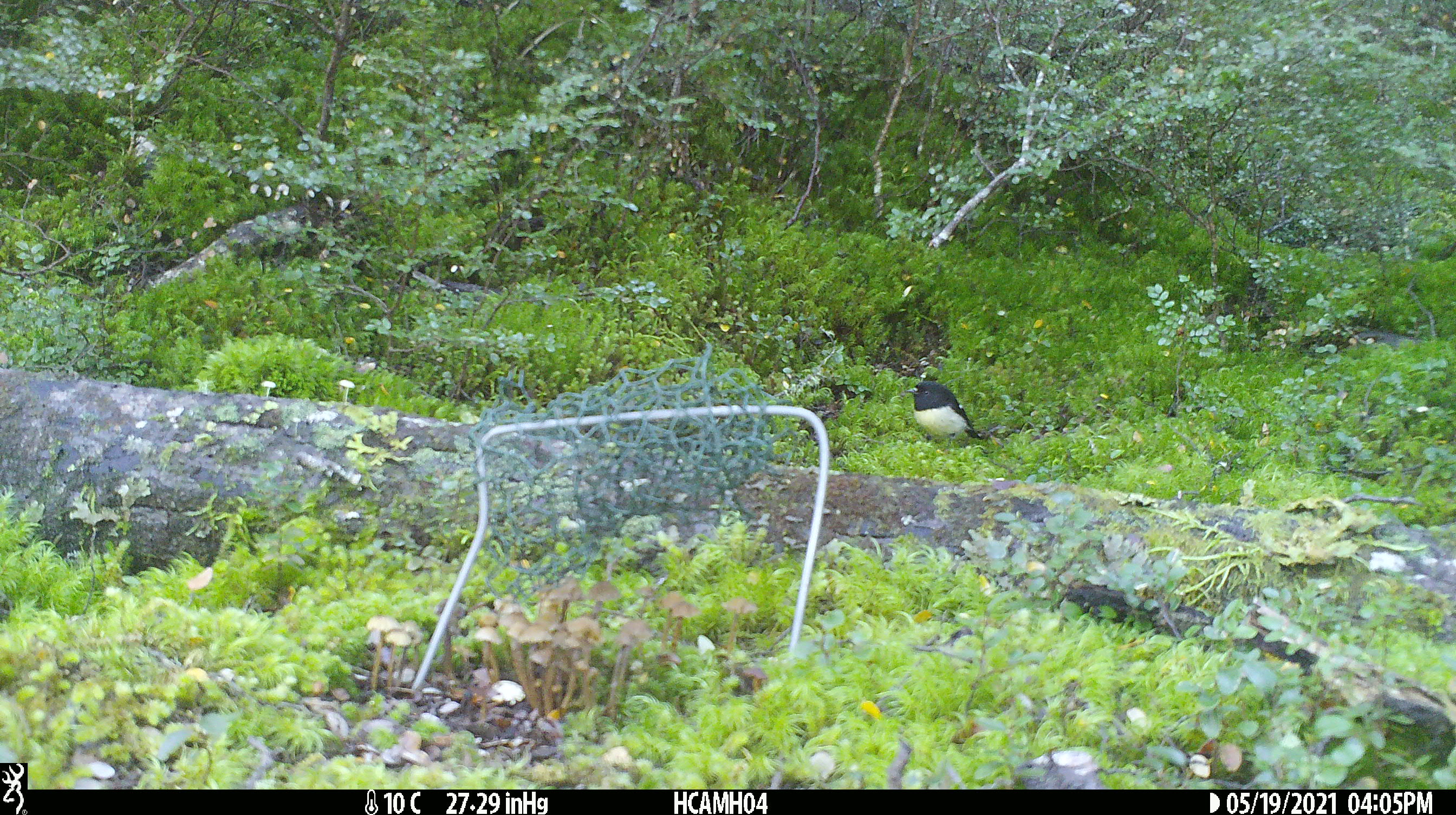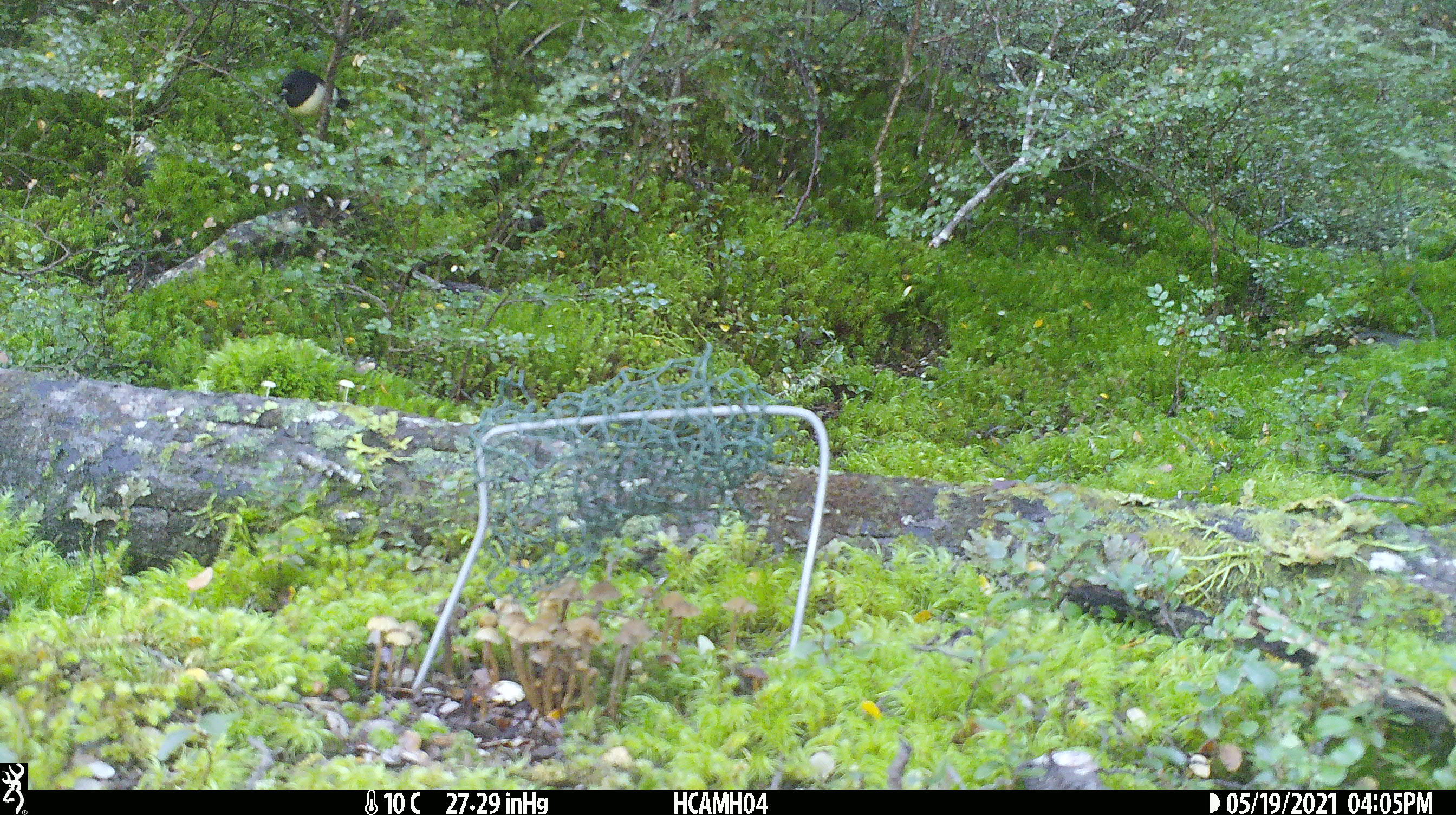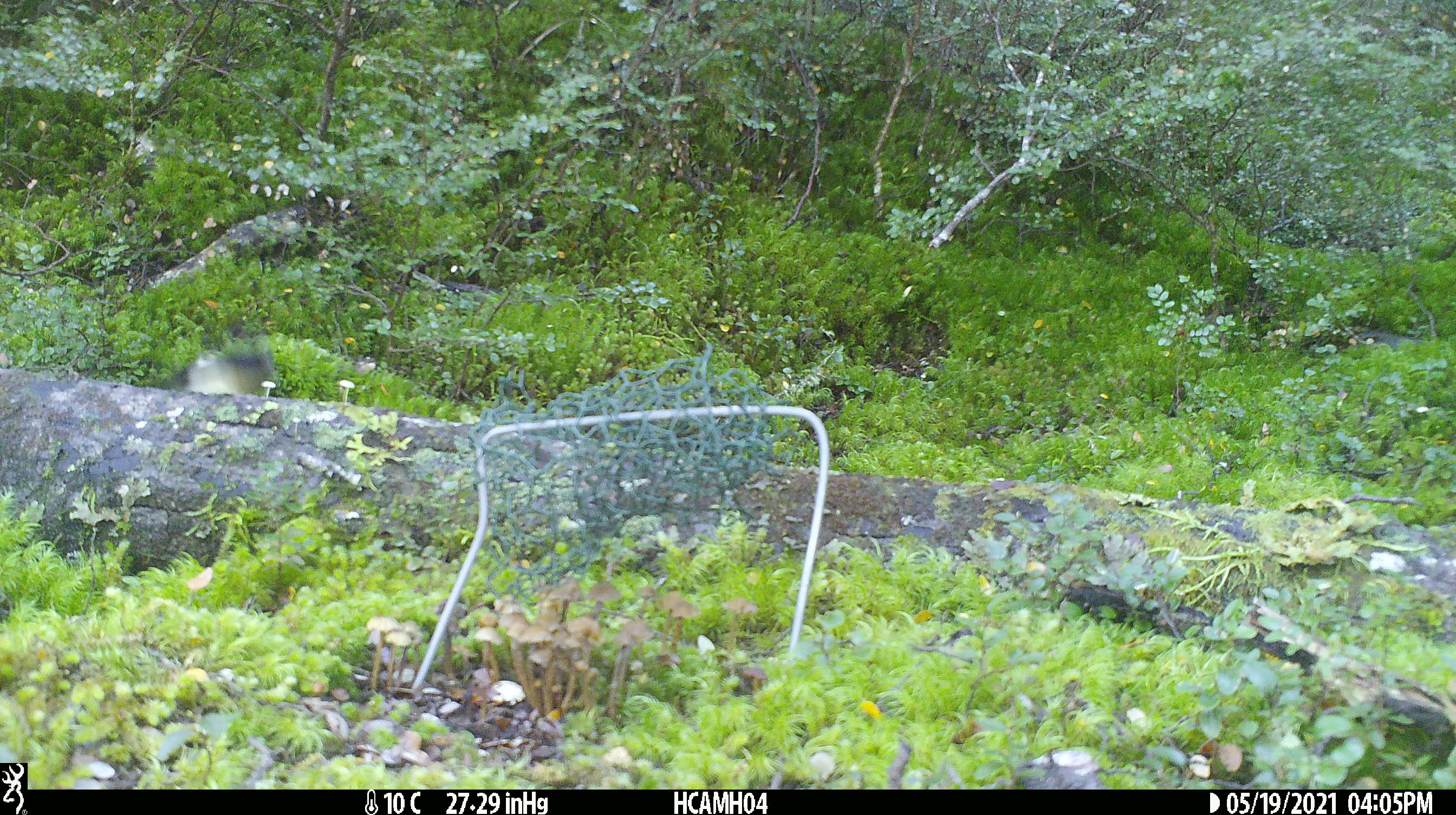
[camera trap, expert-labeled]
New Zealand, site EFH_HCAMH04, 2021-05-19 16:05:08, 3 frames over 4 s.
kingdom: Animalia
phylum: Chordata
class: Aves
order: Passeriformes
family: Petroicidae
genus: Petroica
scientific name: Petroica macrocephala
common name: tomtit